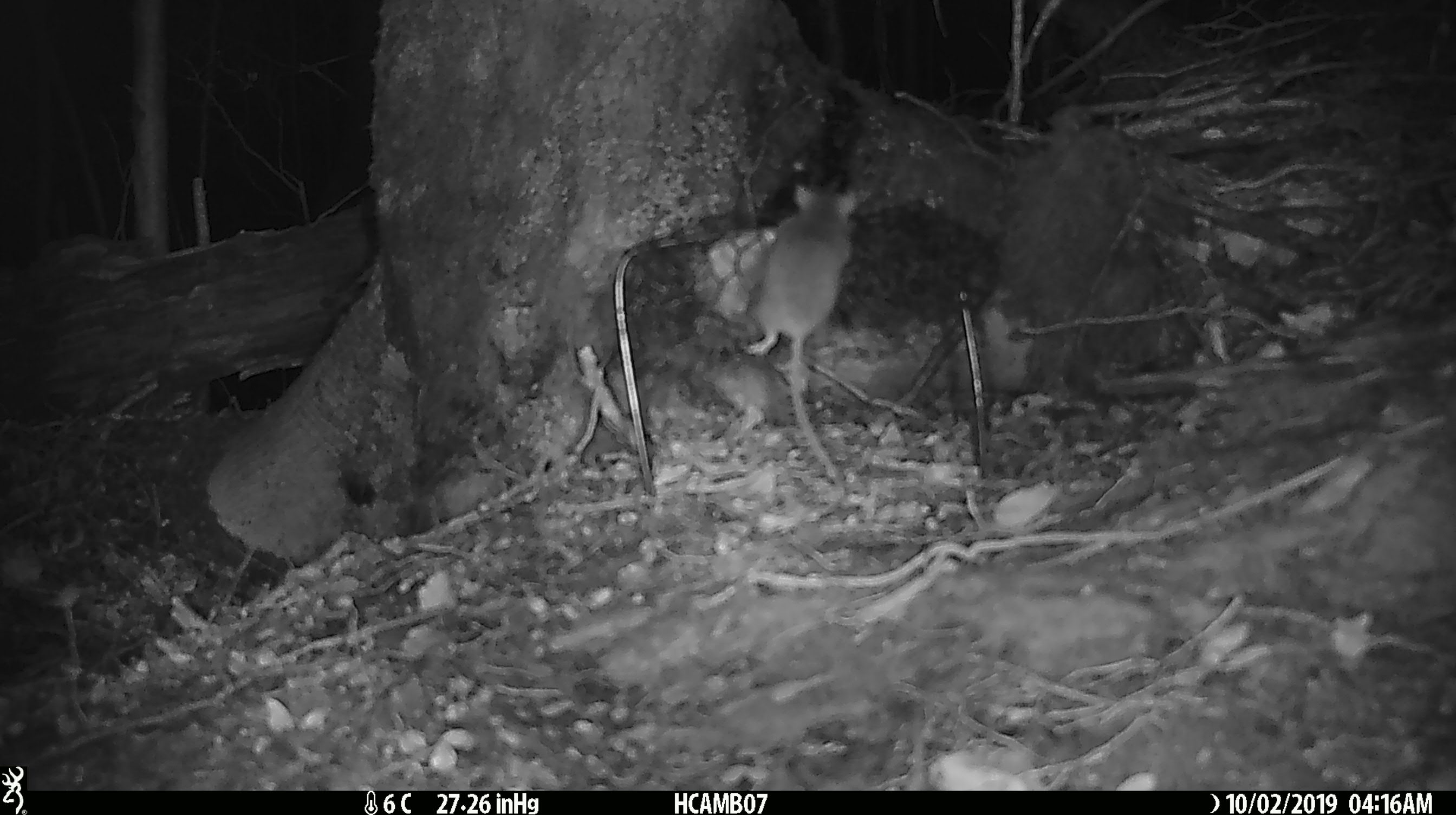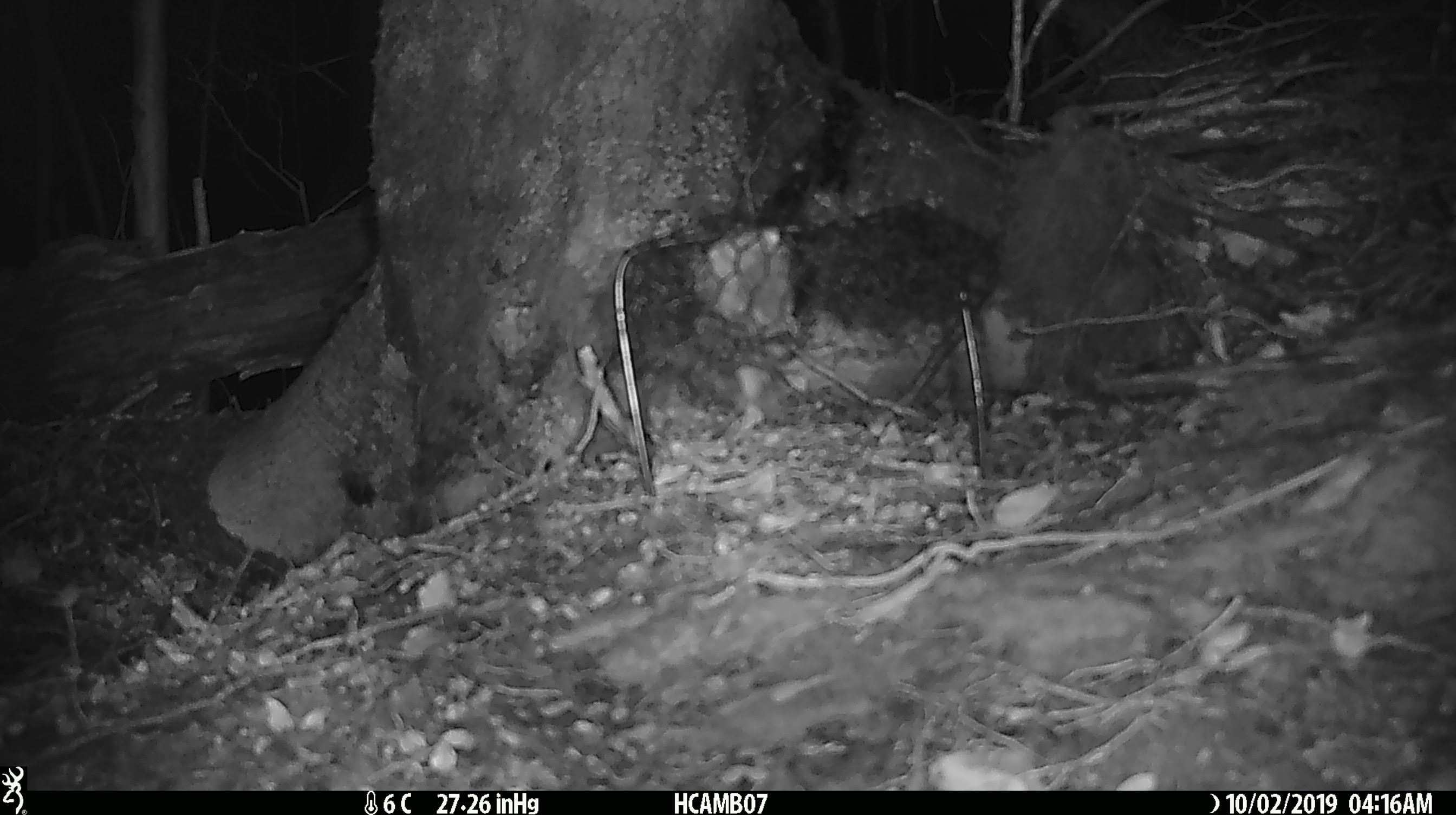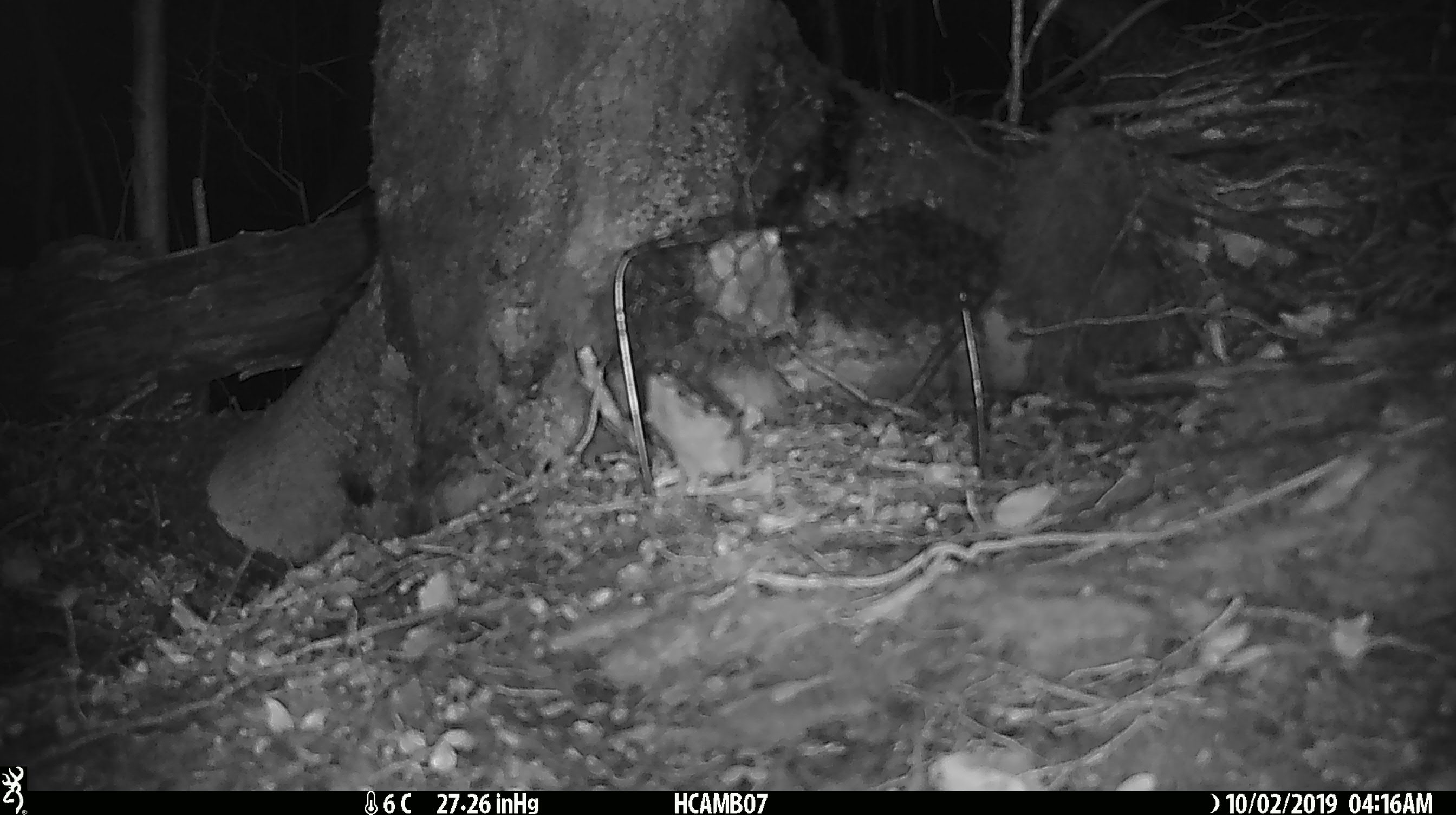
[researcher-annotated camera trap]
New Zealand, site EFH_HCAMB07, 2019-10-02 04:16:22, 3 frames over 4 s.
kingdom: Animalia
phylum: Chordata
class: Mammalia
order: Rodentia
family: Muridae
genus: Mus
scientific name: Mus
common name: mouse